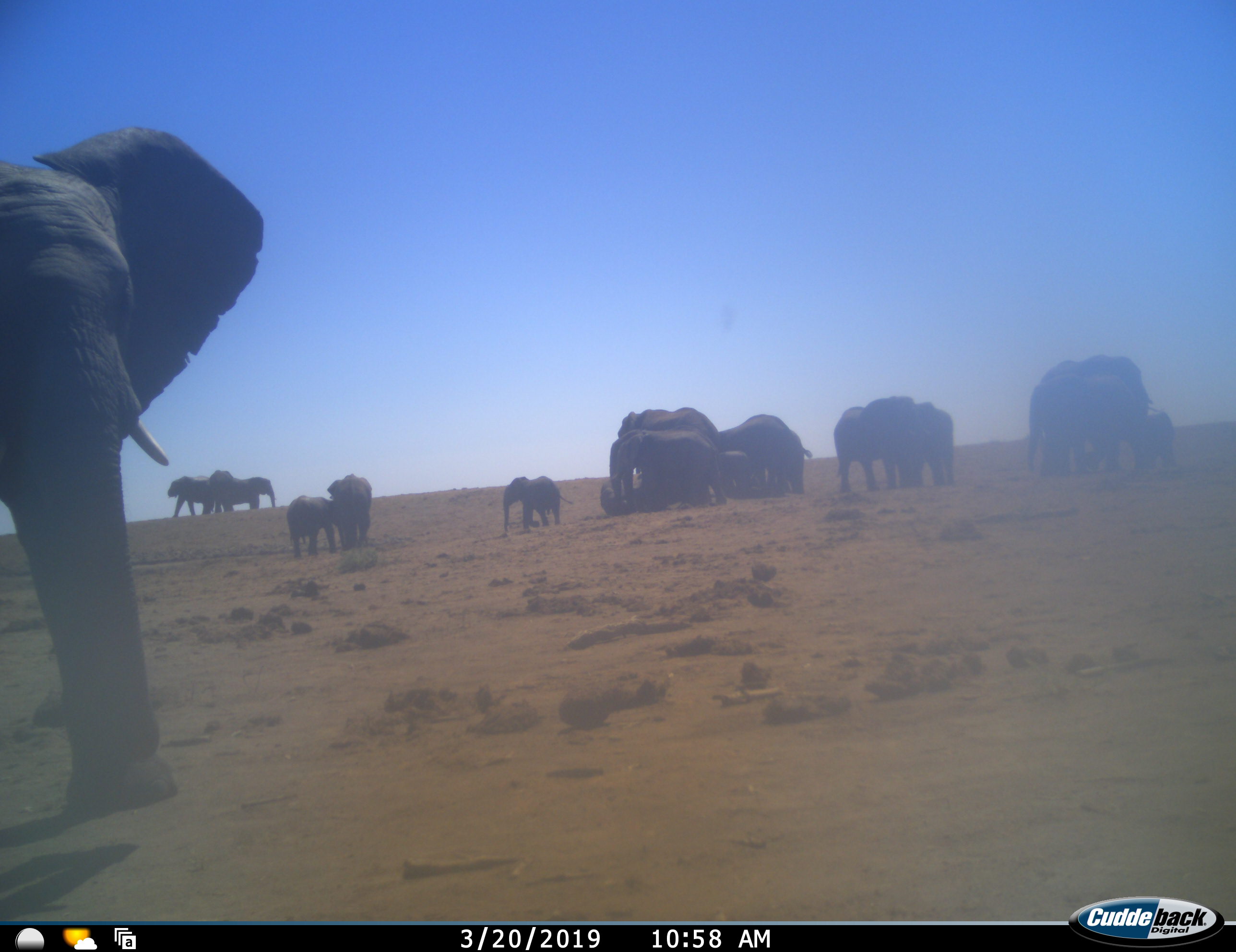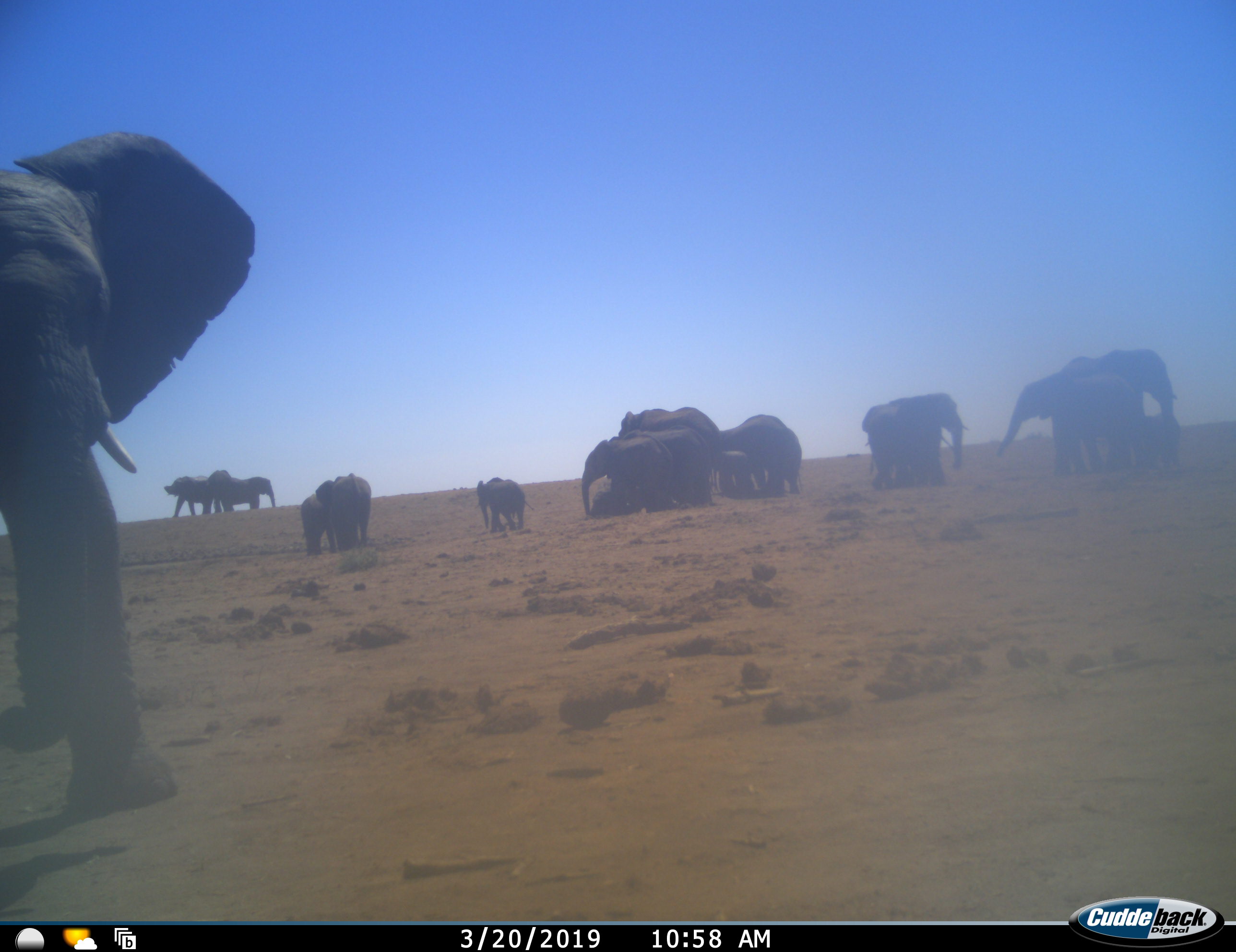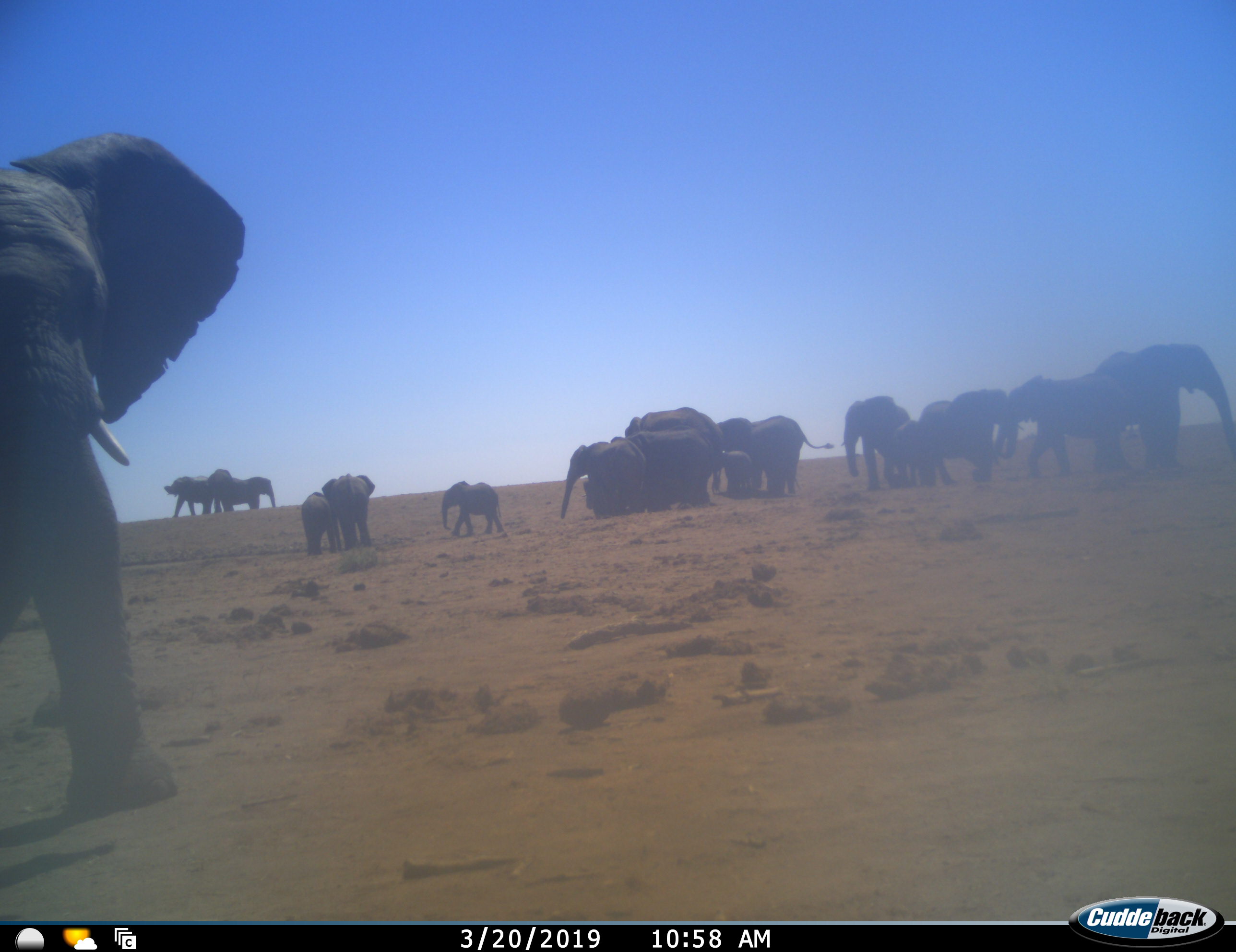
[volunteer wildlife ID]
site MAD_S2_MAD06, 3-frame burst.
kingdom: Animalia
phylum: Chordata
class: Mammalia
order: Proboscidea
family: Elephantidae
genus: Loxodonta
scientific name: Loxodonta africana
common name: african bush elephant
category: elephant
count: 11-50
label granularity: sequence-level